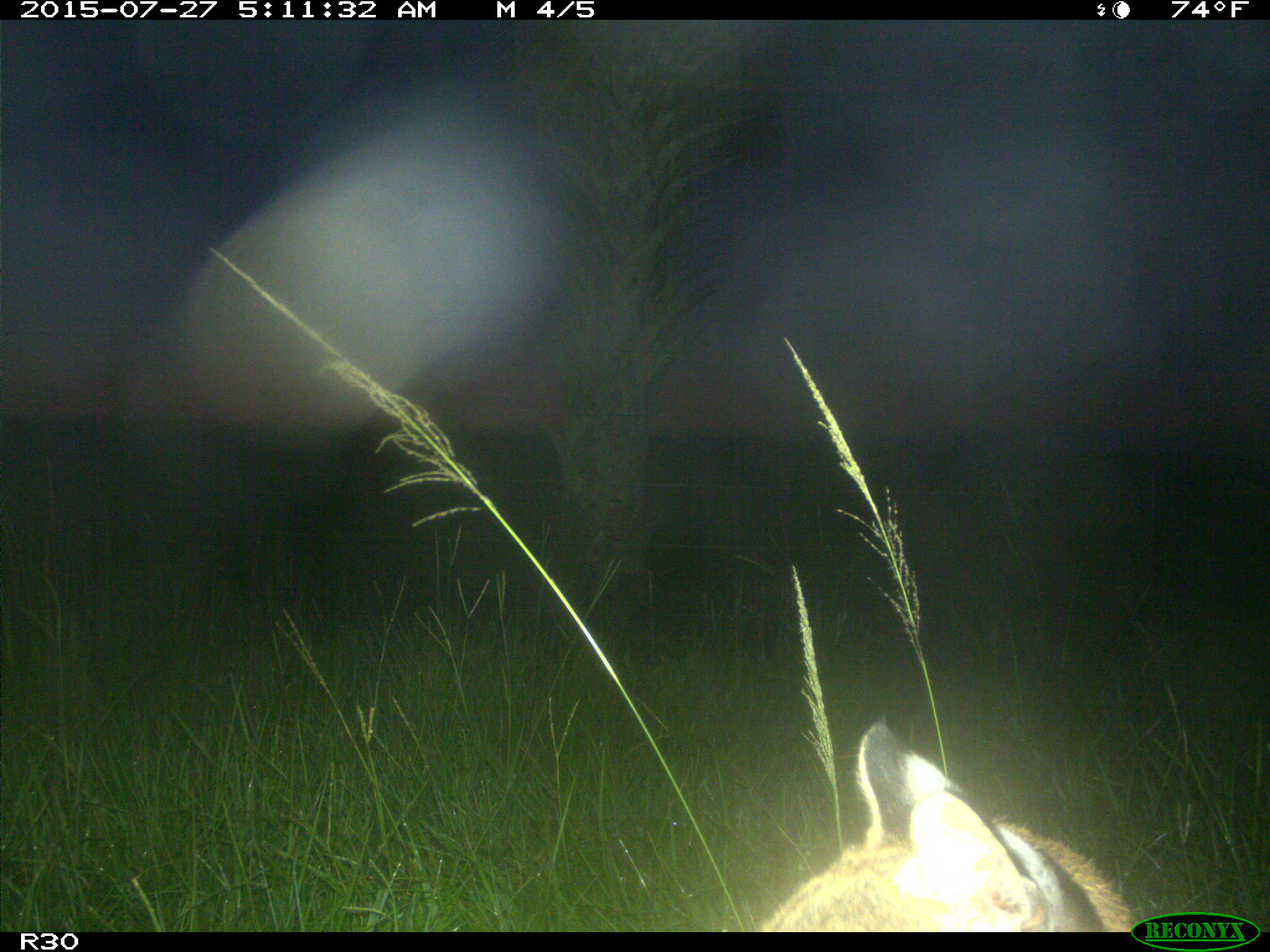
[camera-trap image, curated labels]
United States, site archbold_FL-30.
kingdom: Animalia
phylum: Chordata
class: Mammalia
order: Carnivora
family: Felidae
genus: Lynx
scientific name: Lynx rufus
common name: bobcat